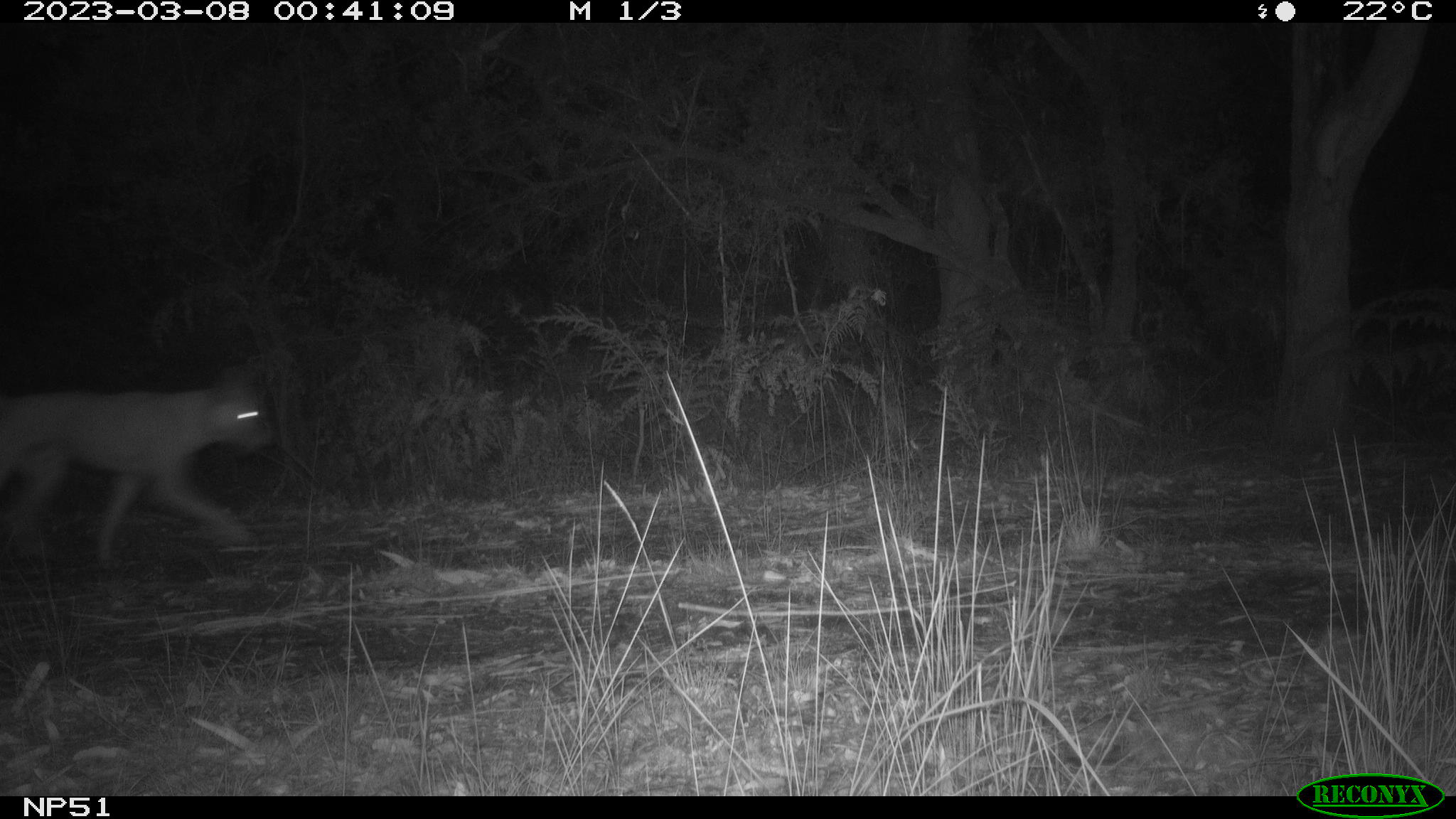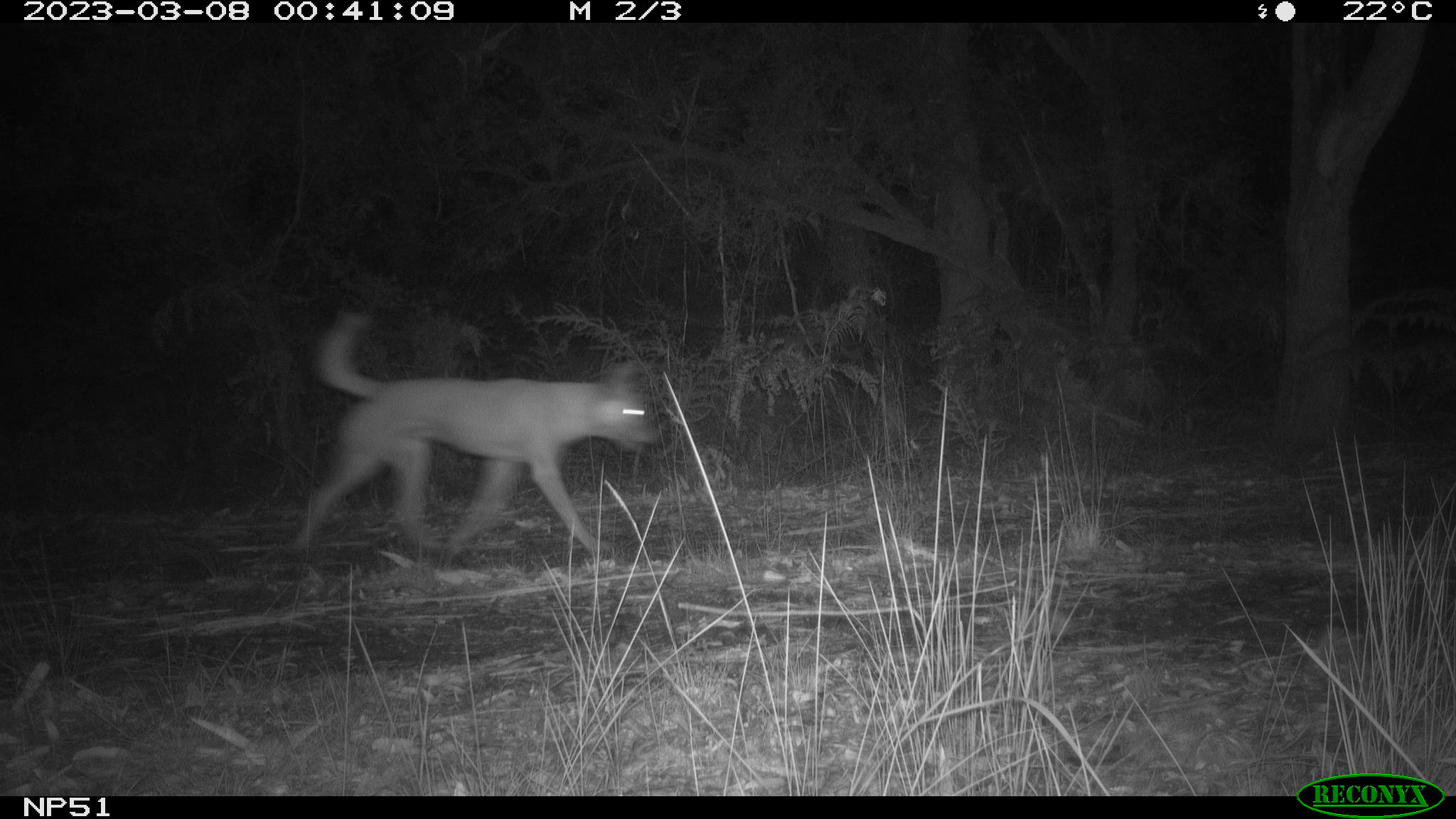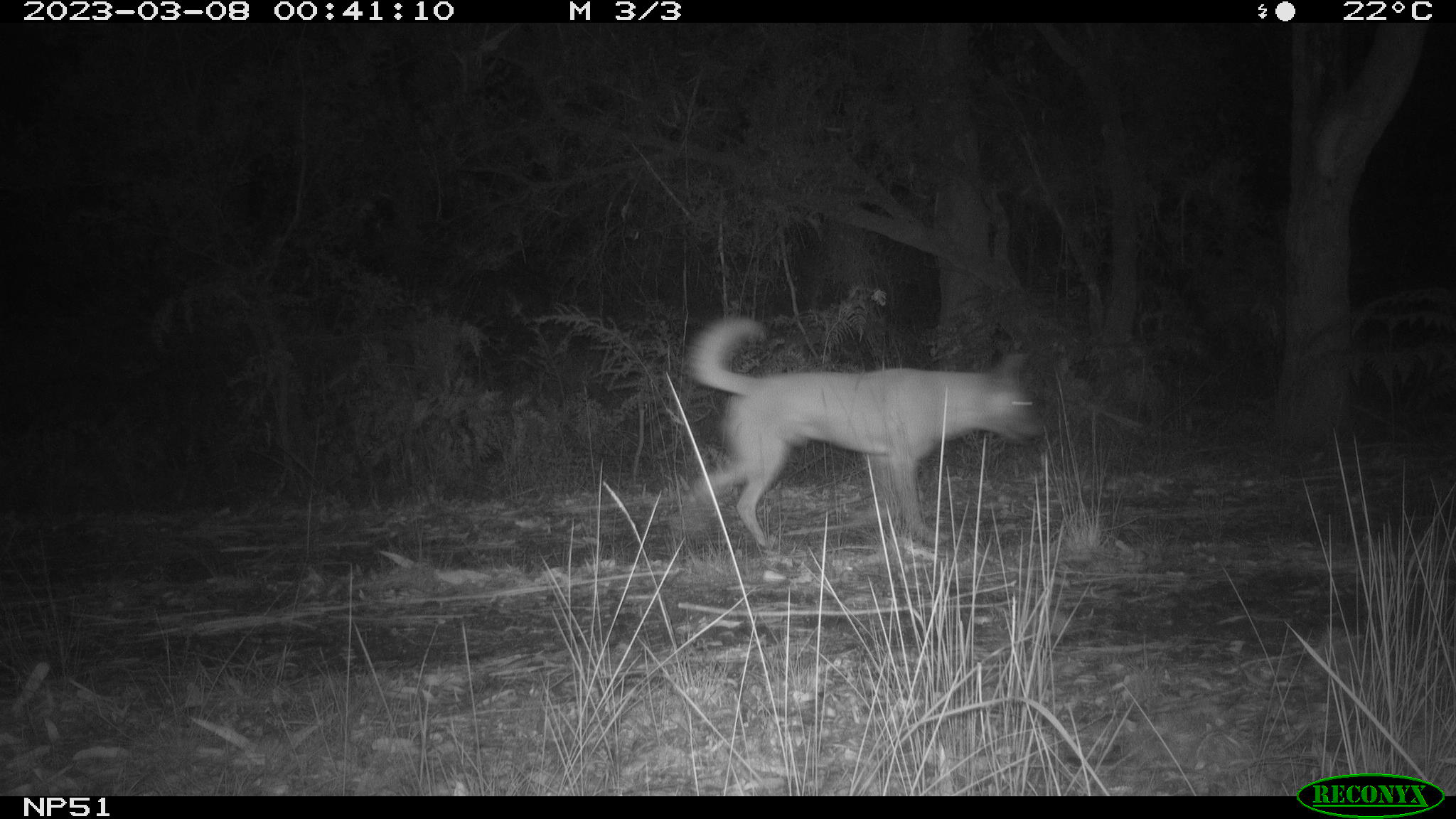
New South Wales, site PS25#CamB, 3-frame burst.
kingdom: Animalia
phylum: Chordata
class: Mammalia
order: Carnivora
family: Canidae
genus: Canis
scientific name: Canis familiaris dingo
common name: dingo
Dingo (Canis familiaris dingo).